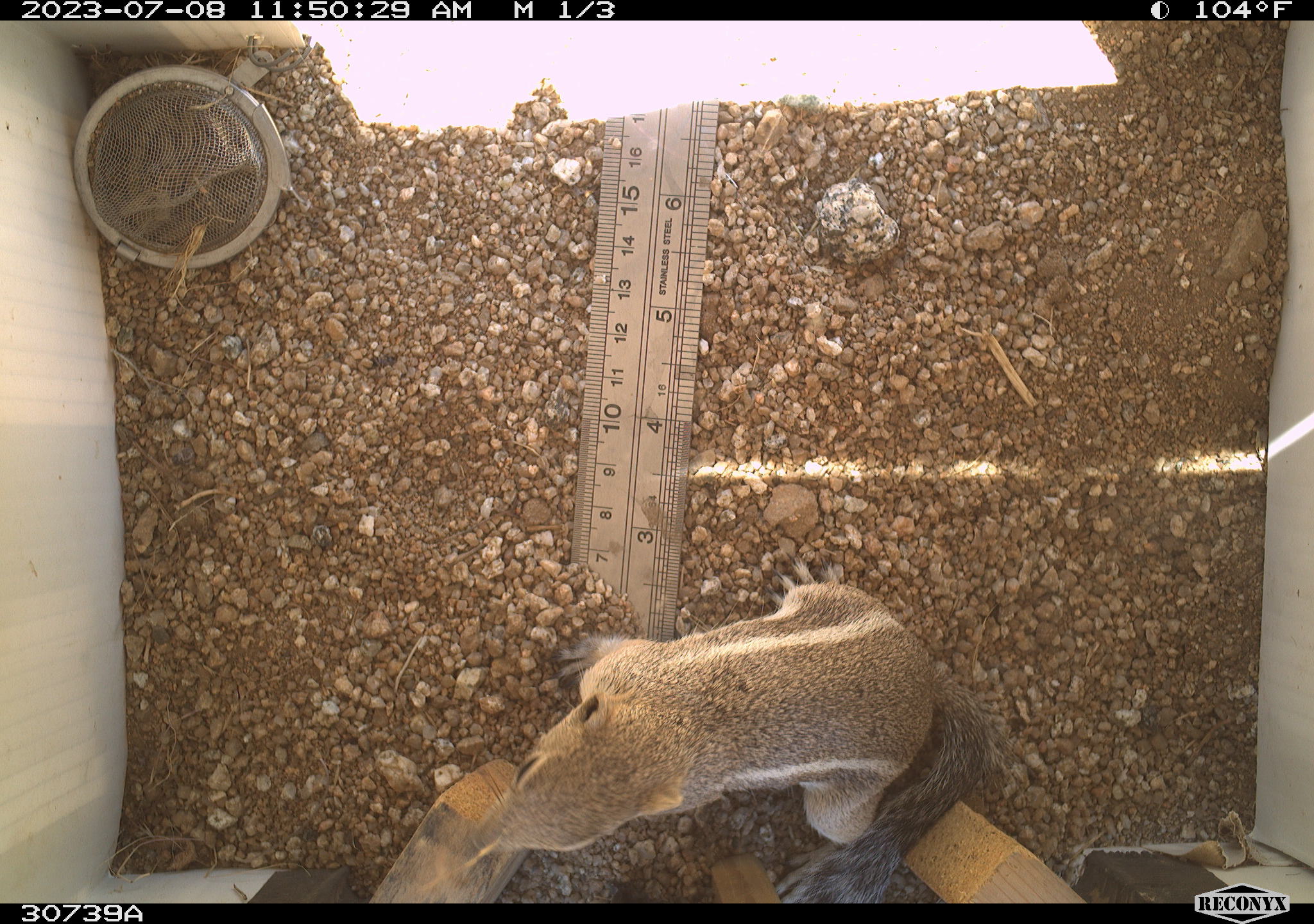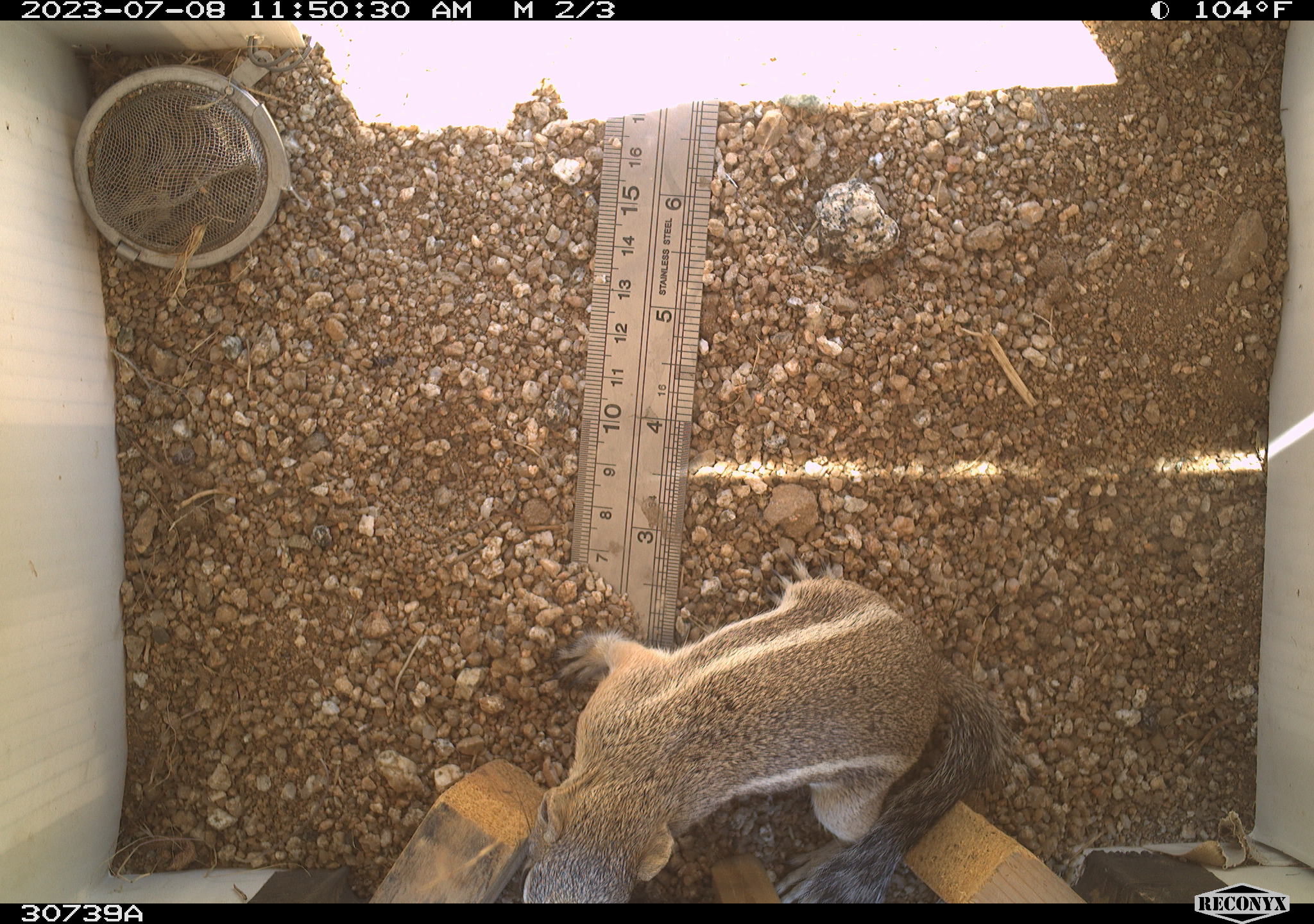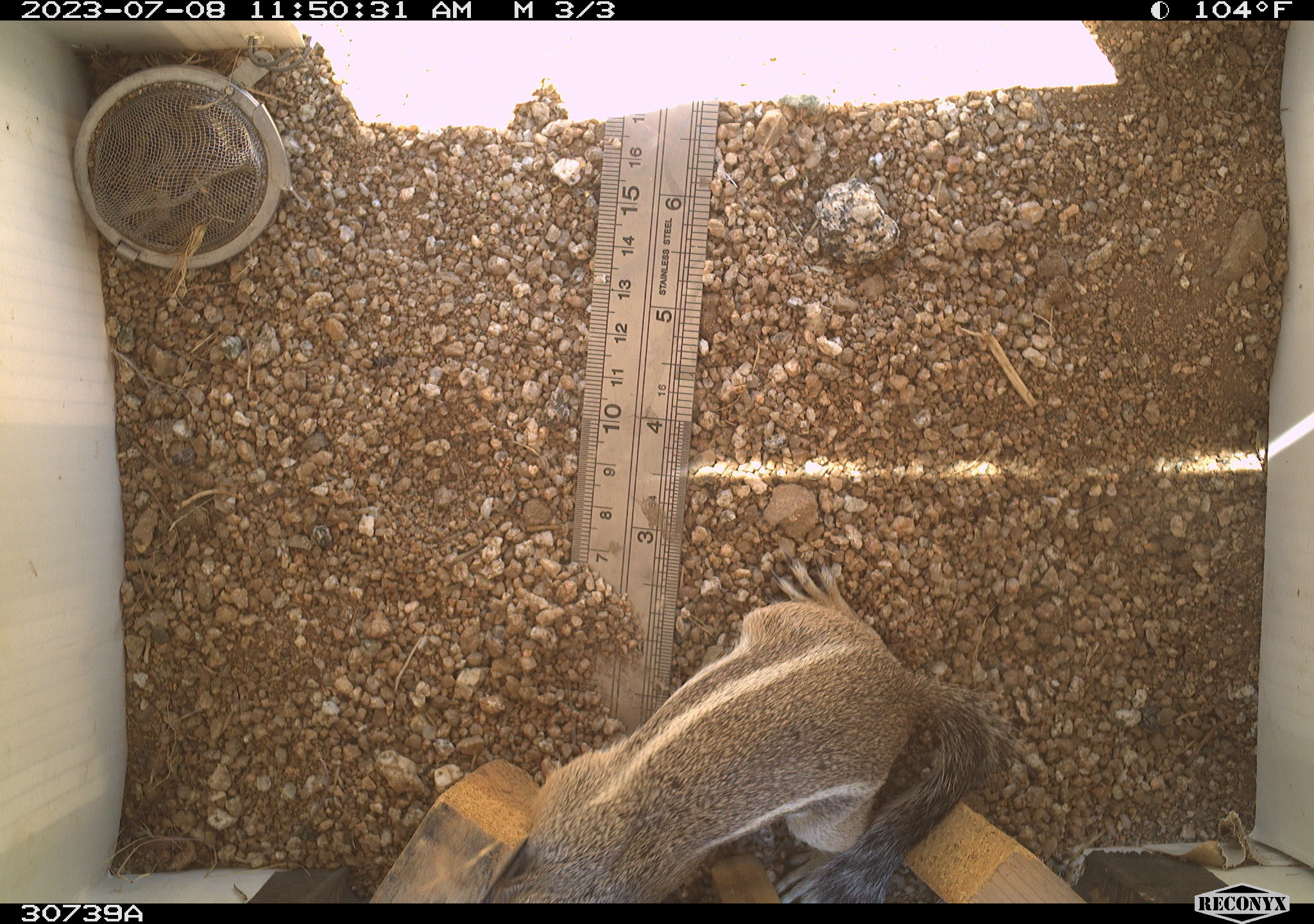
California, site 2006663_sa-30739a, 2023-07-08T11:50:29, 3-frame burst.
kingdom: Animalia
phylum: Chordata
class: Mammalia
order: Rodentia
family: Sciuridae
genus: Ammospermophilus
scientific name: Ammospermophilus leucurus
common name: white-tailed antelope squirrel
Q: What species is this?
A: White-tailed antelope squirrel (Ammospermophilus leucurus).